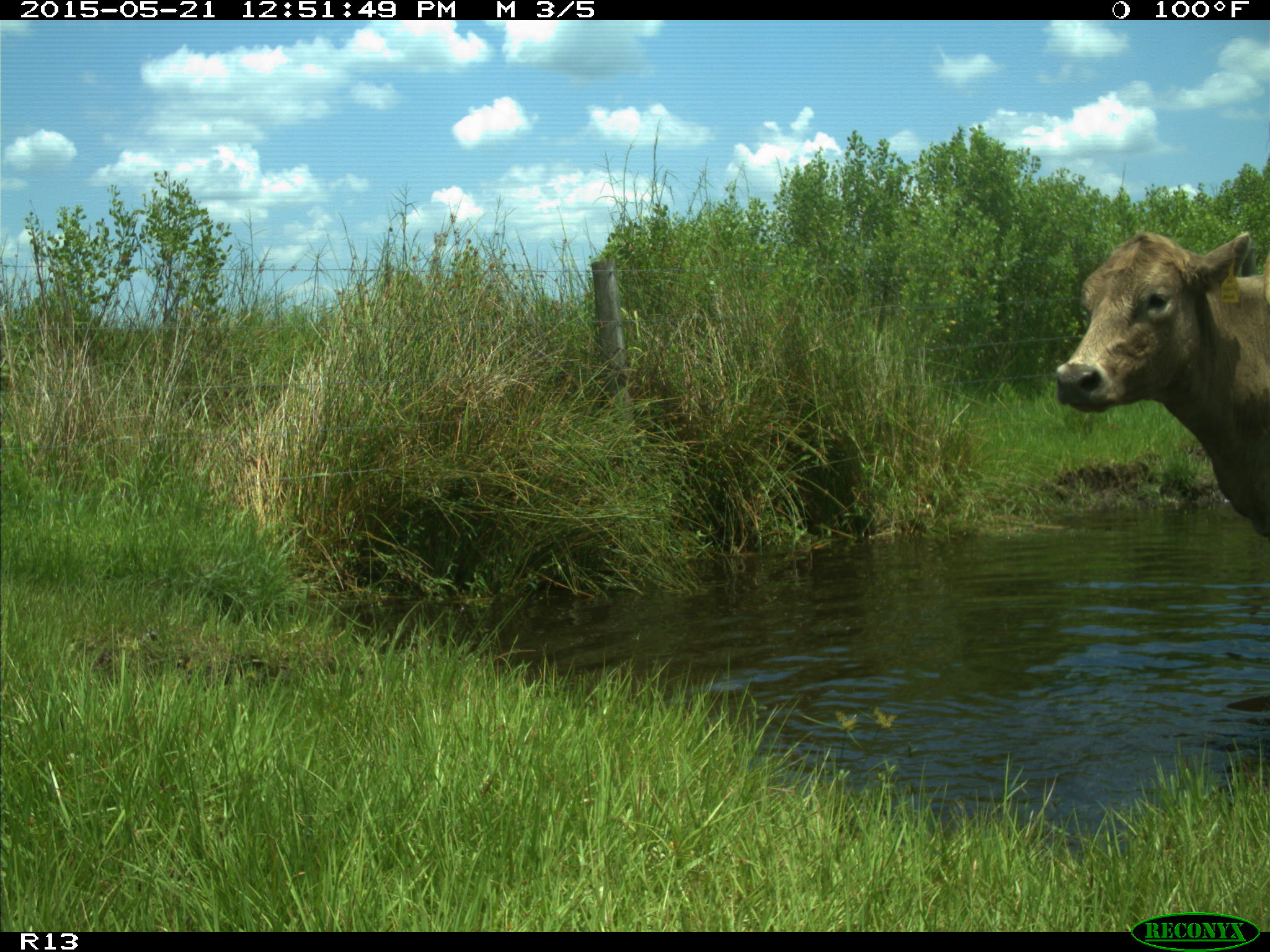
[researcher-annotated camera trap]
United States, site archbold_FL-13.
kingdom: Animalia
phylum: Chordata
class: Mammalia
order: Artiodactyla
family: Bovidae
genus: Bos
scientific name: Bos taurus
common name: domestic cow